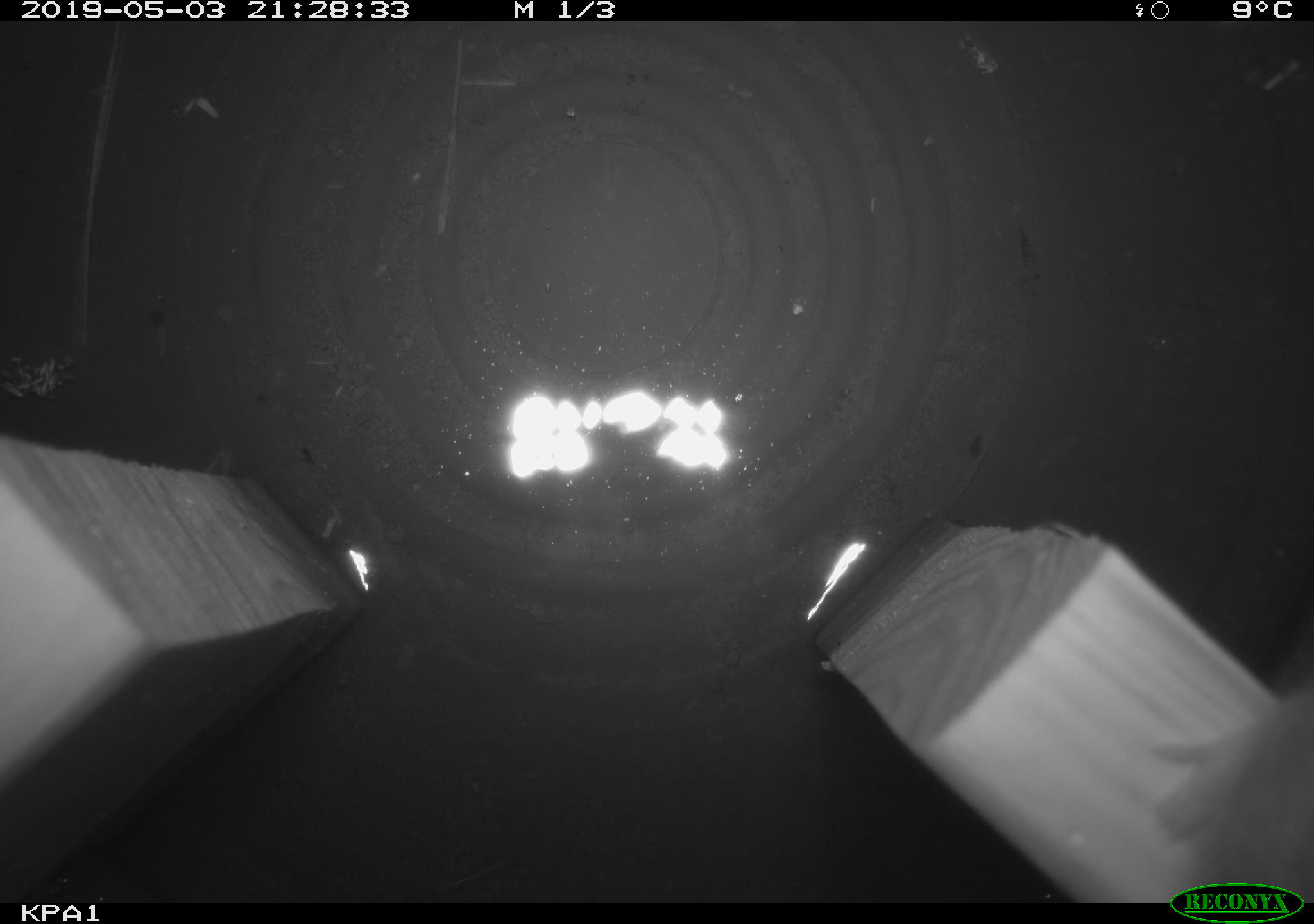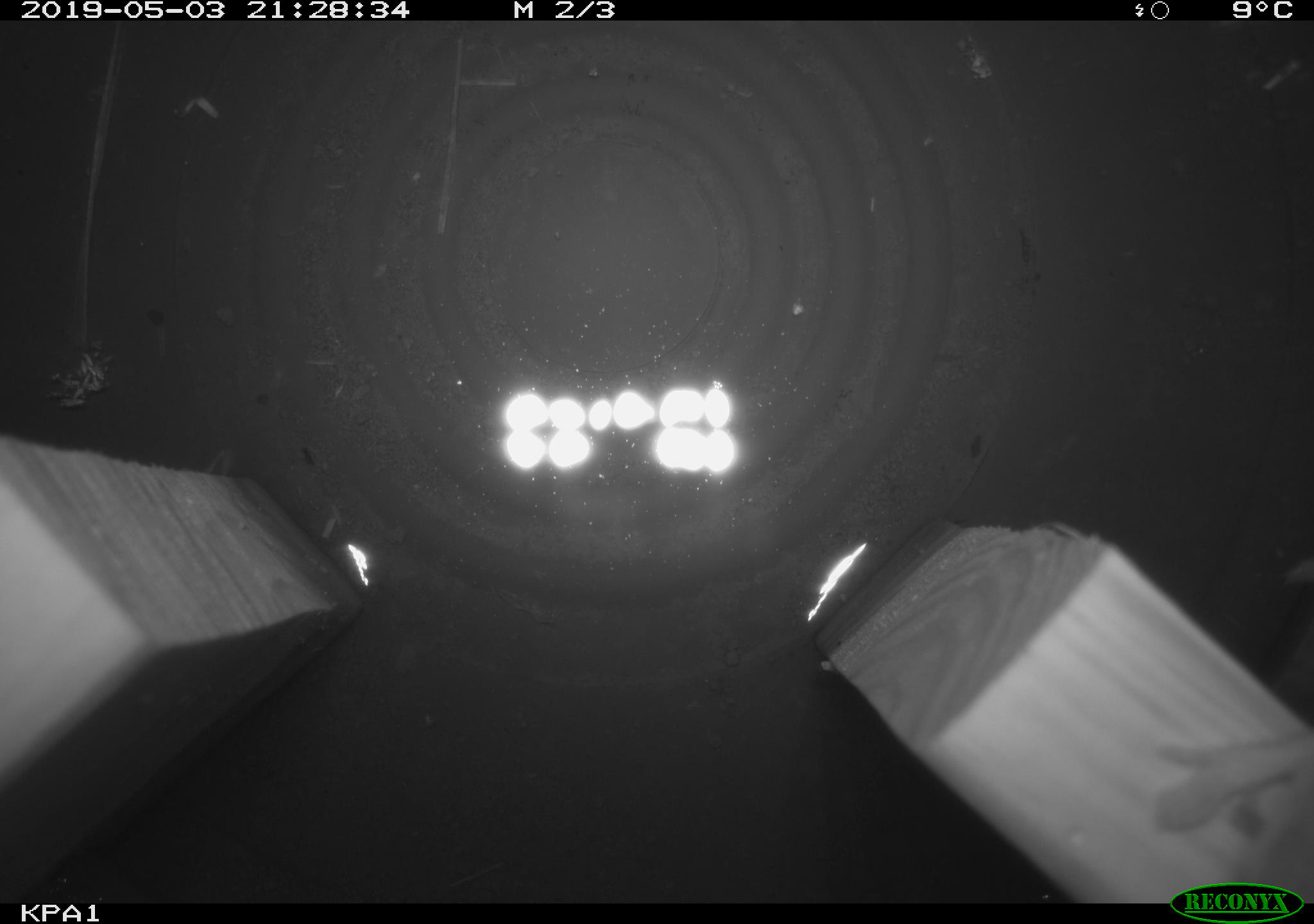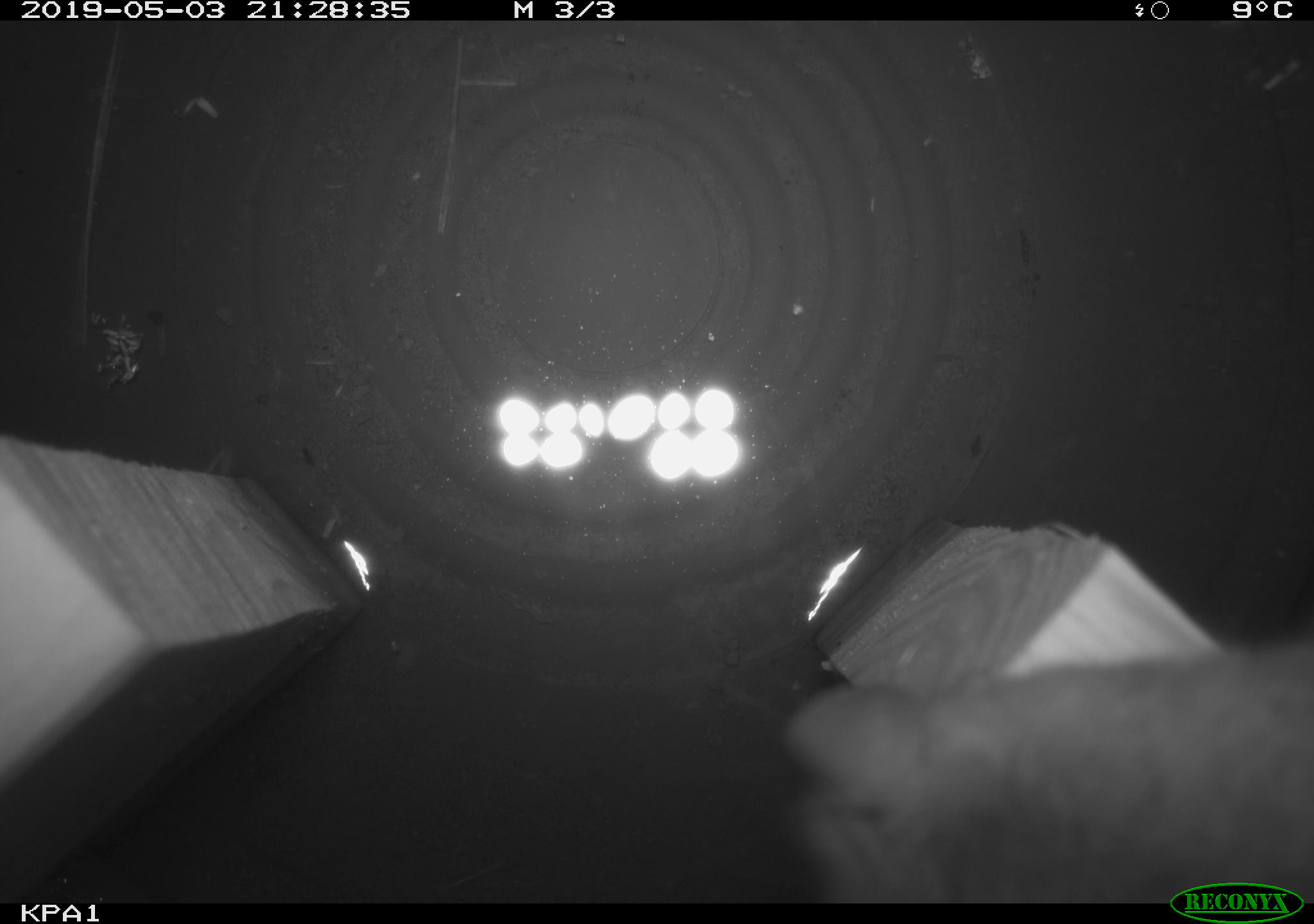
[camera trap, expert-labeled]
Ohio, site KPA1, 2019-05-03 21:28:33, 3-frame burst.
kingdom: Animalia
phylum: Chordata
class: Mammalia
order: Rodentia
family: Cricetidae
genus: Peromyscus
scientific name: Peromyscus leucopus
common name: white-footed mouse